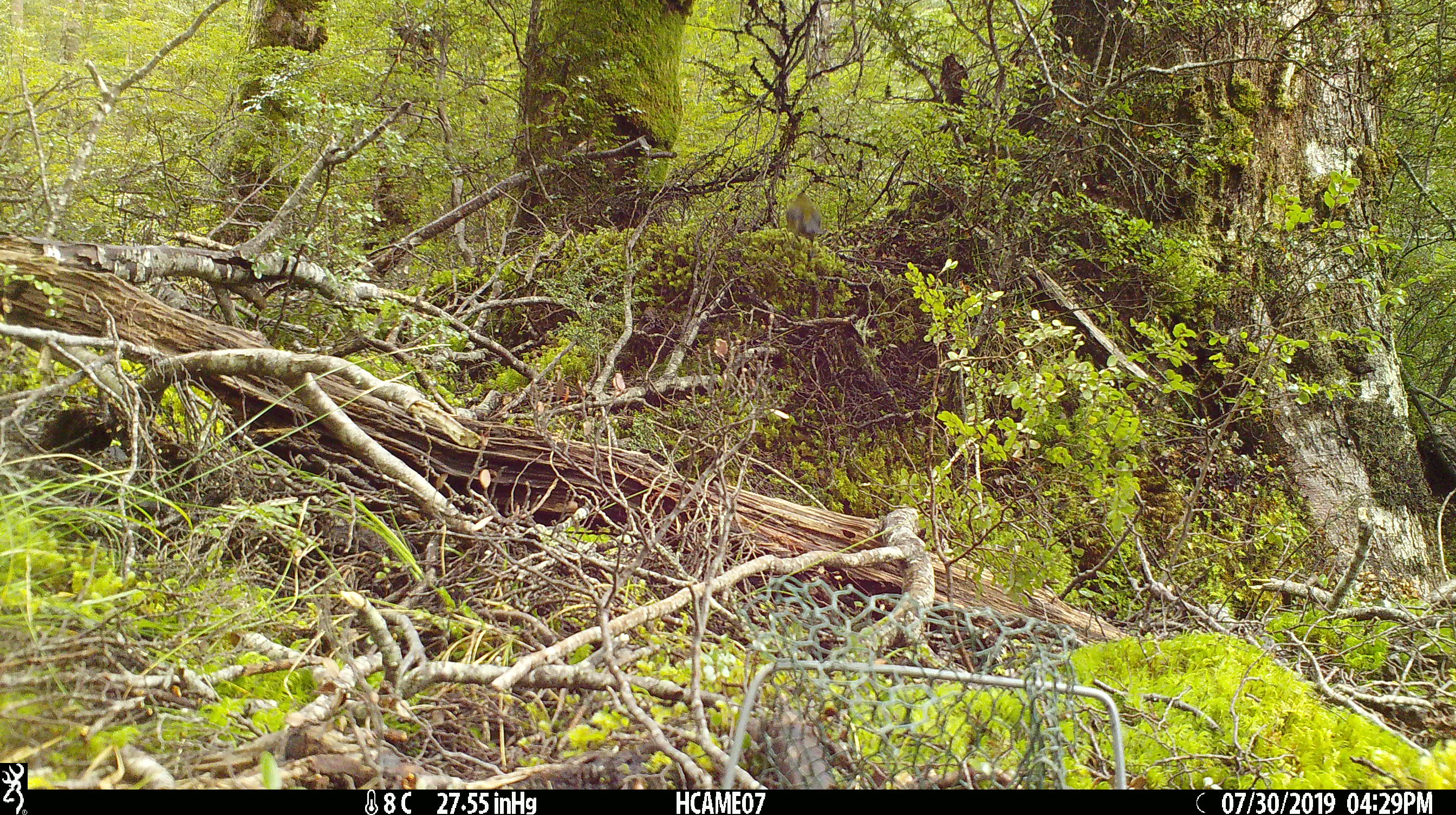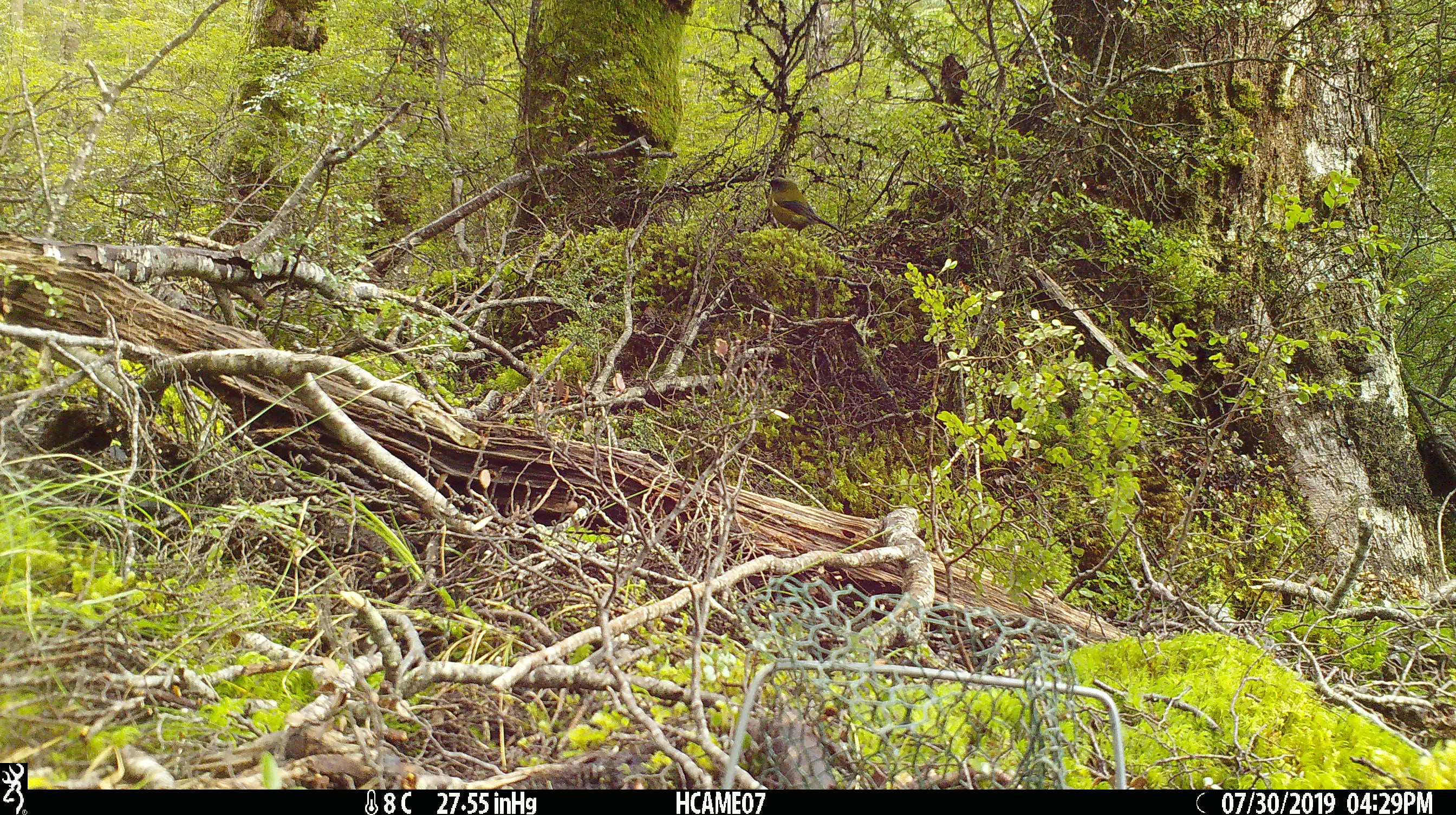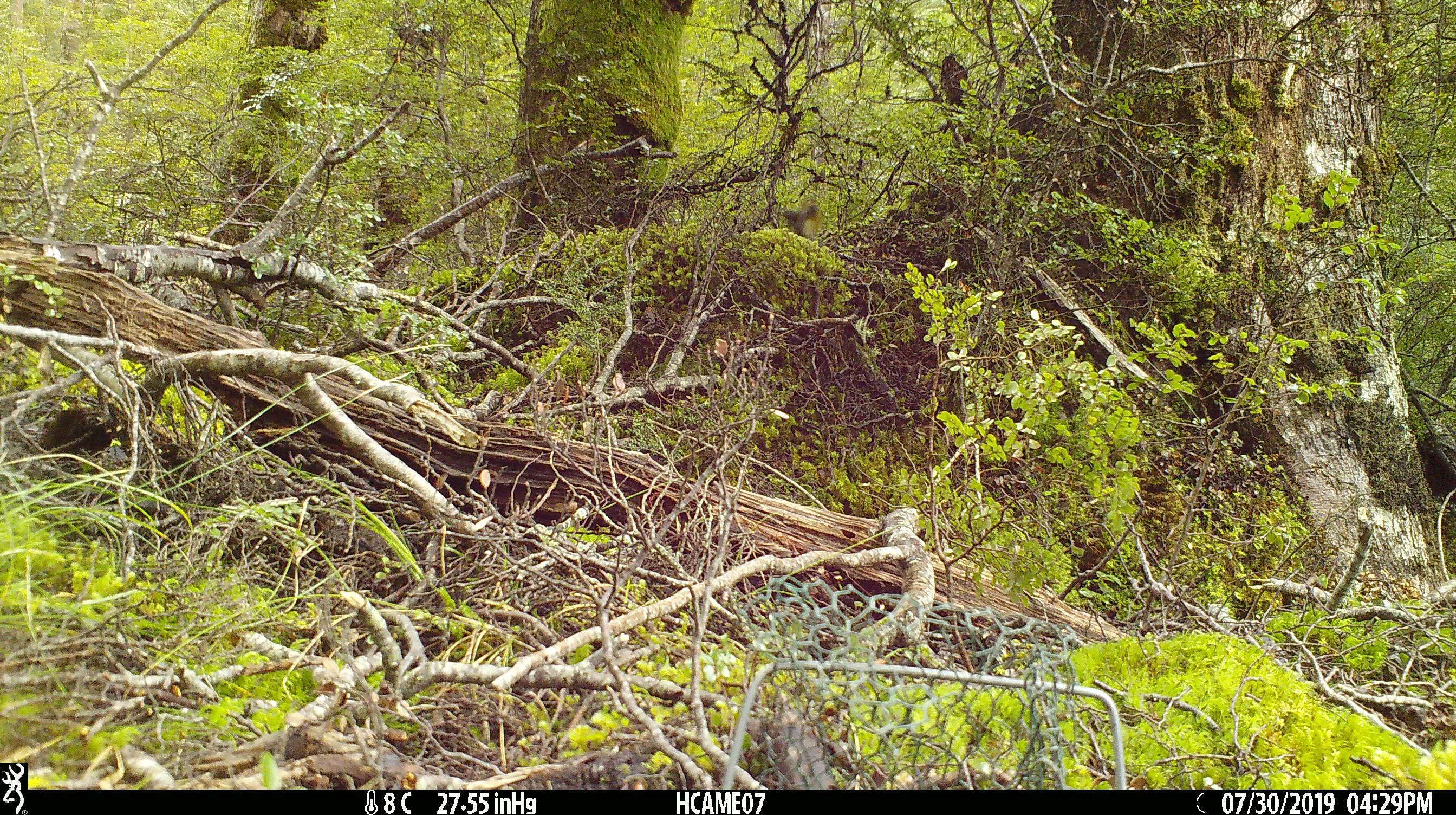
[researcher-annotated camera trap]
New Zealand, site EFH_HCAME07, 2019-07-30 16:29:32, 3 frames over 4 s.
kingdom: Animalia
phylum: Chordata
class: Aves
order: Passeriformes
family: Meliphagidae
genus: Anthornis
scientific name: Anthornis melanura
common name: new zealand bellbird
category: bellbird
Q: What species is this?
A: Bellbird (new zealand bellbird) (Anthornis melanura).